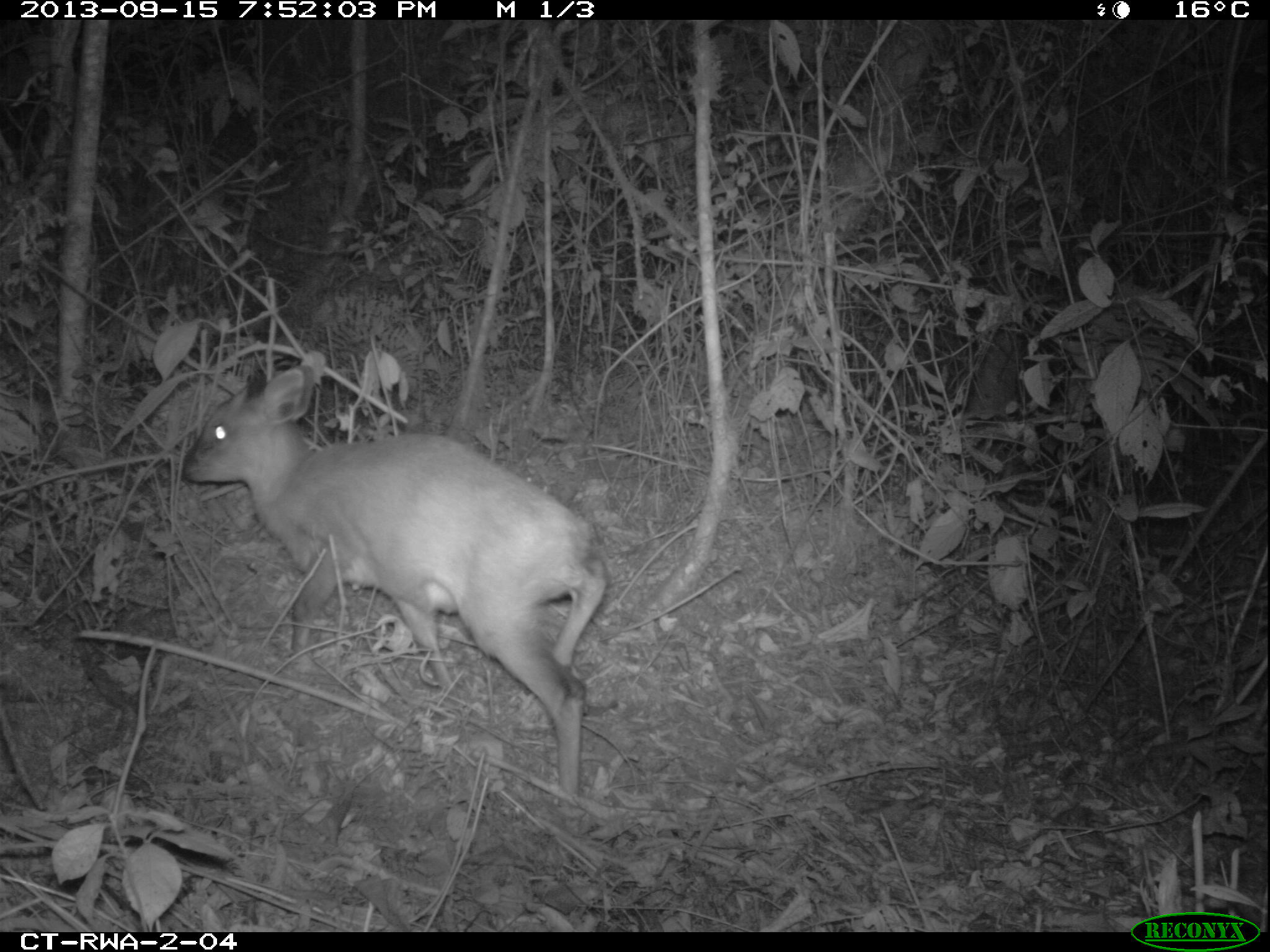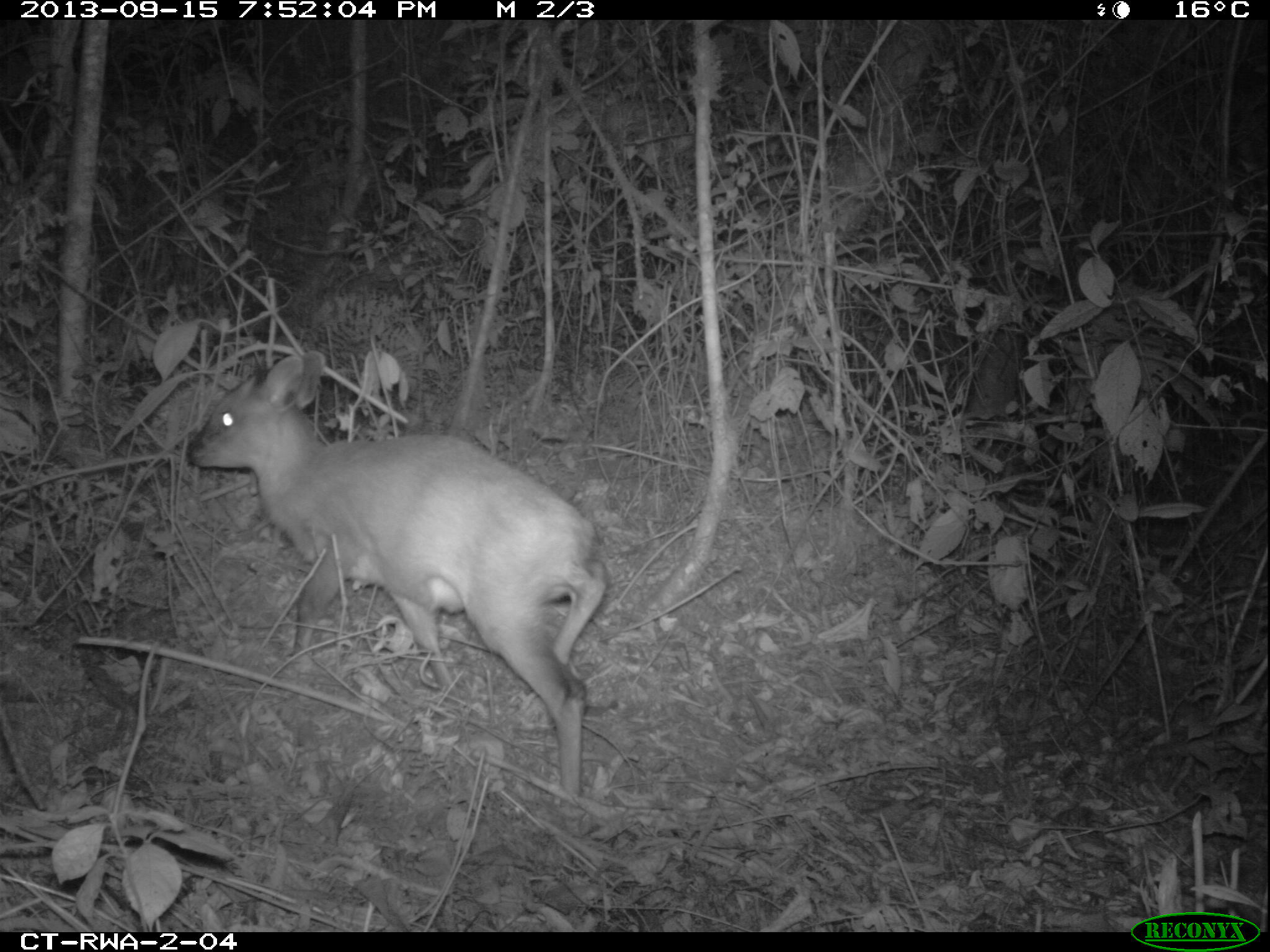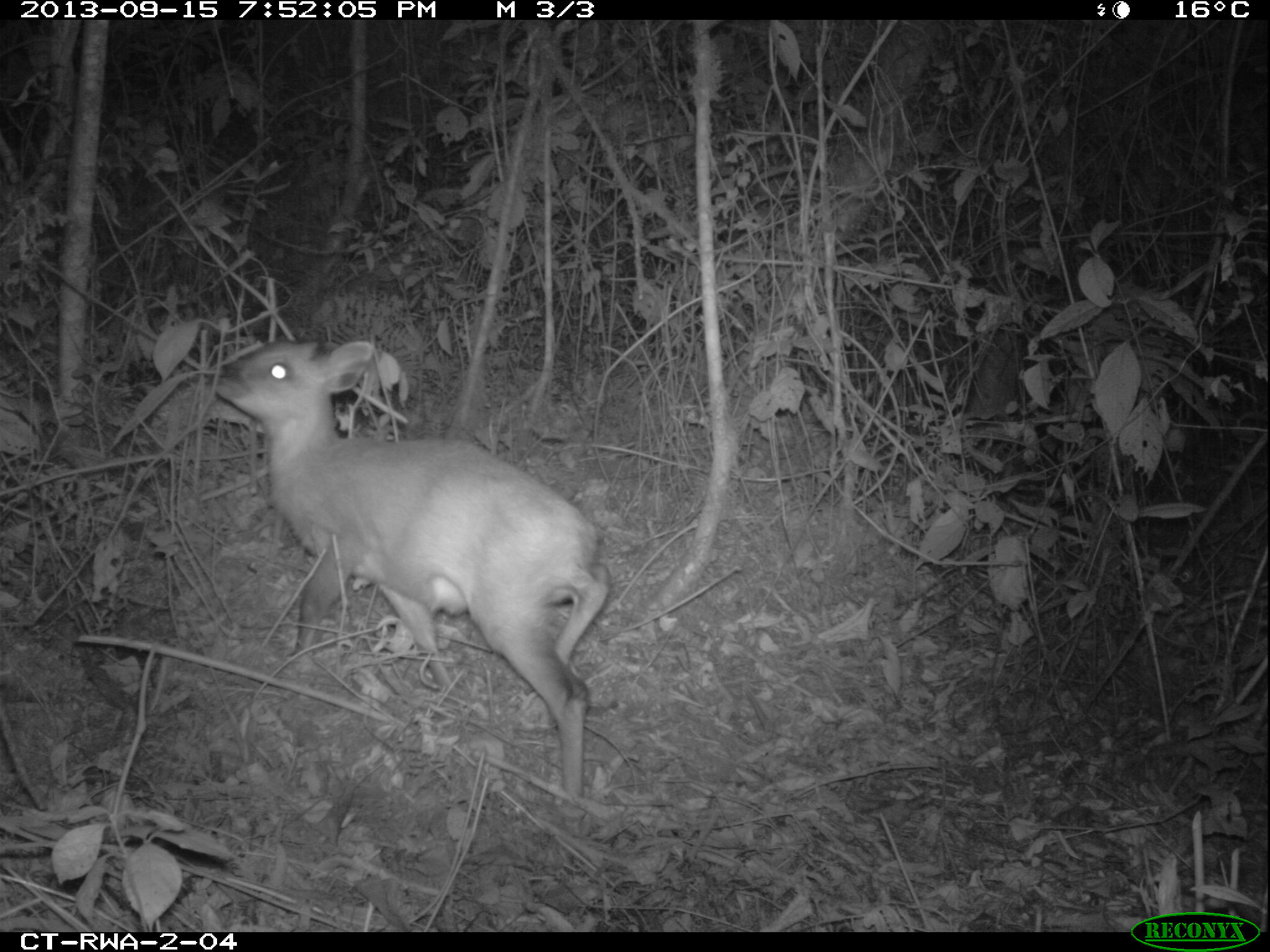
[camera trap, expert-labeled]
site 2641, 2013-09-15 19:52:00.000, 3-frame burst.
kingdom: Animalia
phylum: Chordata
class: Mammalia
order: Artiodactyla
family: Bovidae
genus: Cephalophus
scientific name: Cephalophus nigrifrons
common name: black-fronted duiker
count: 1